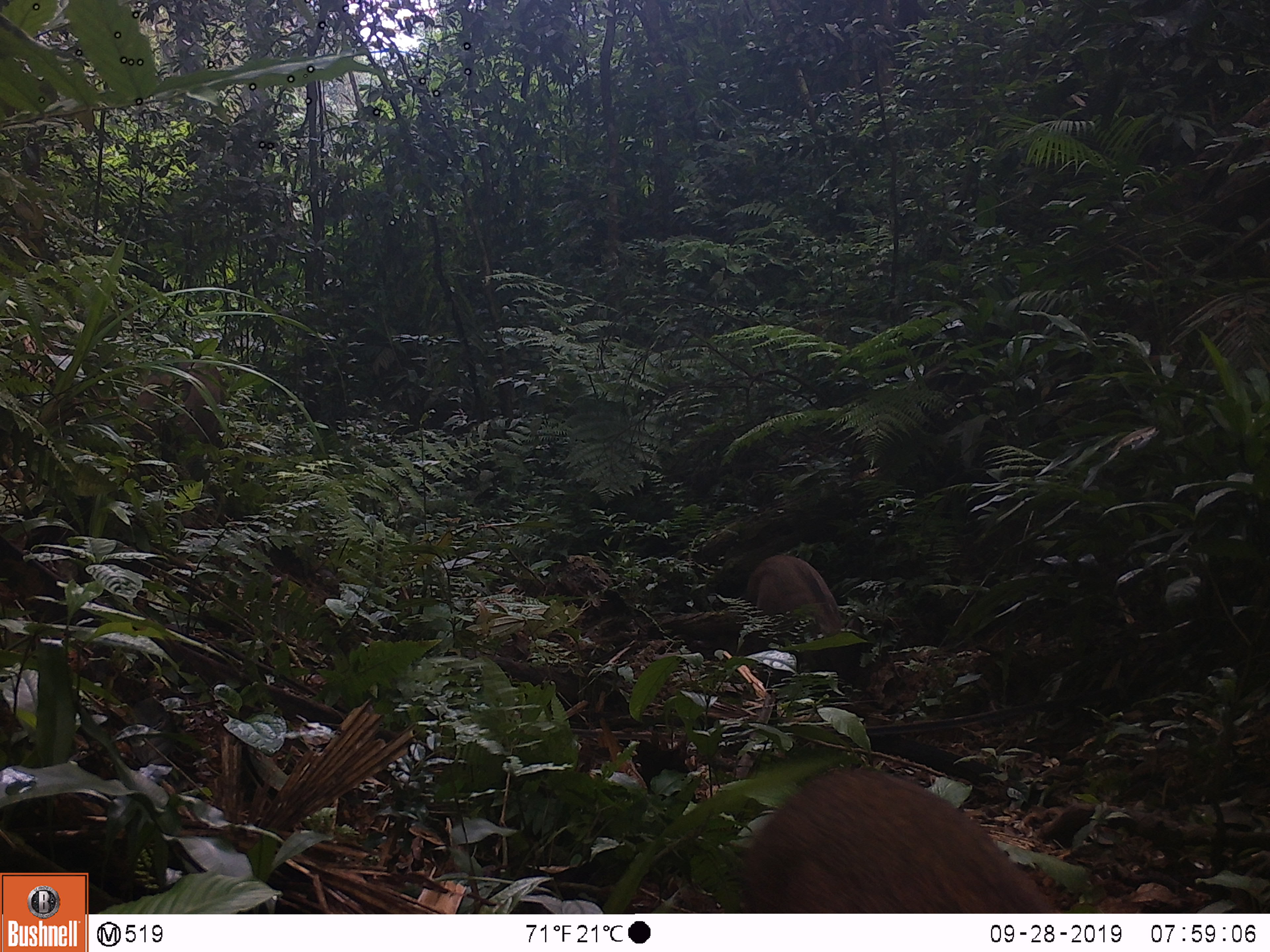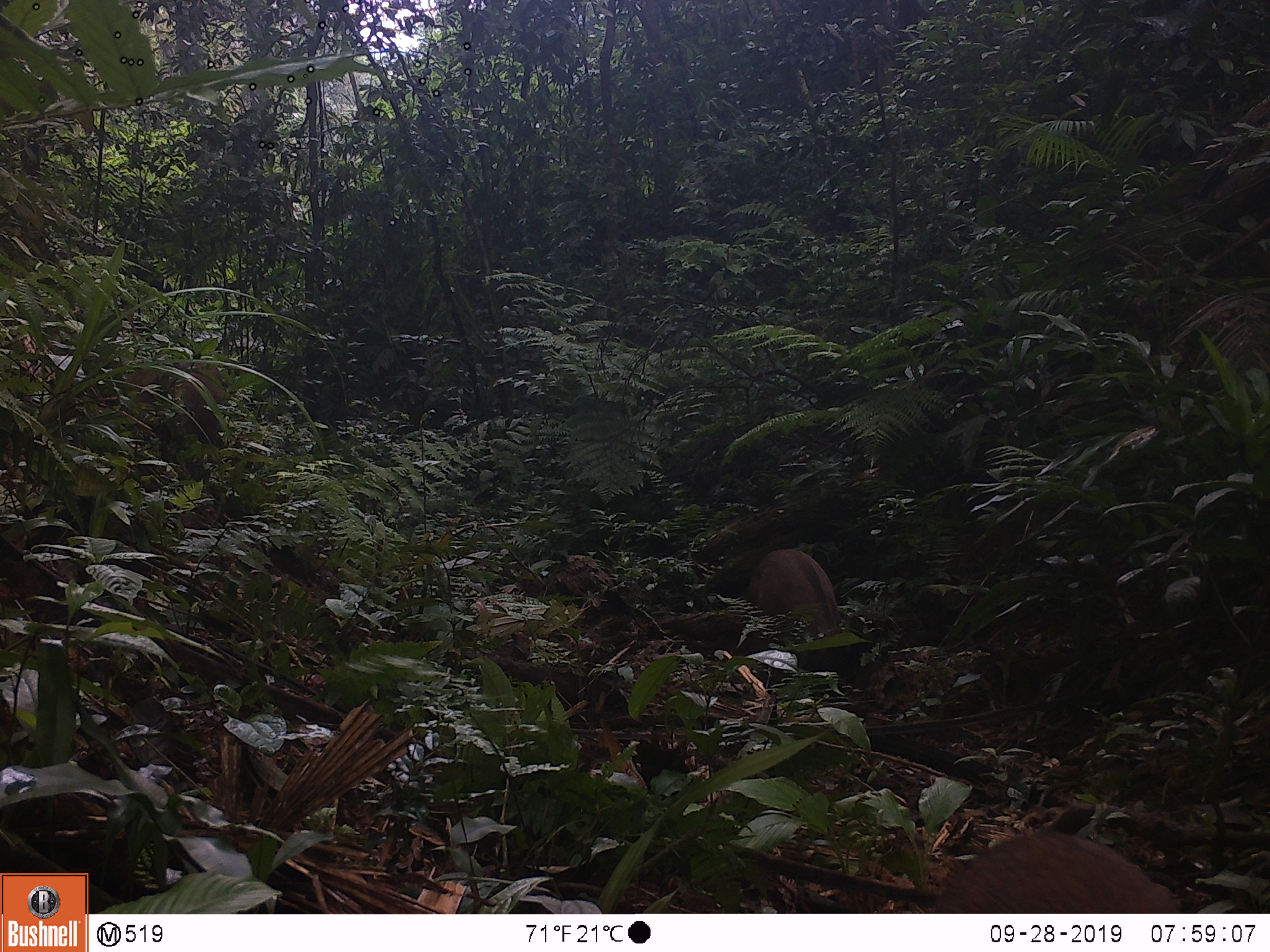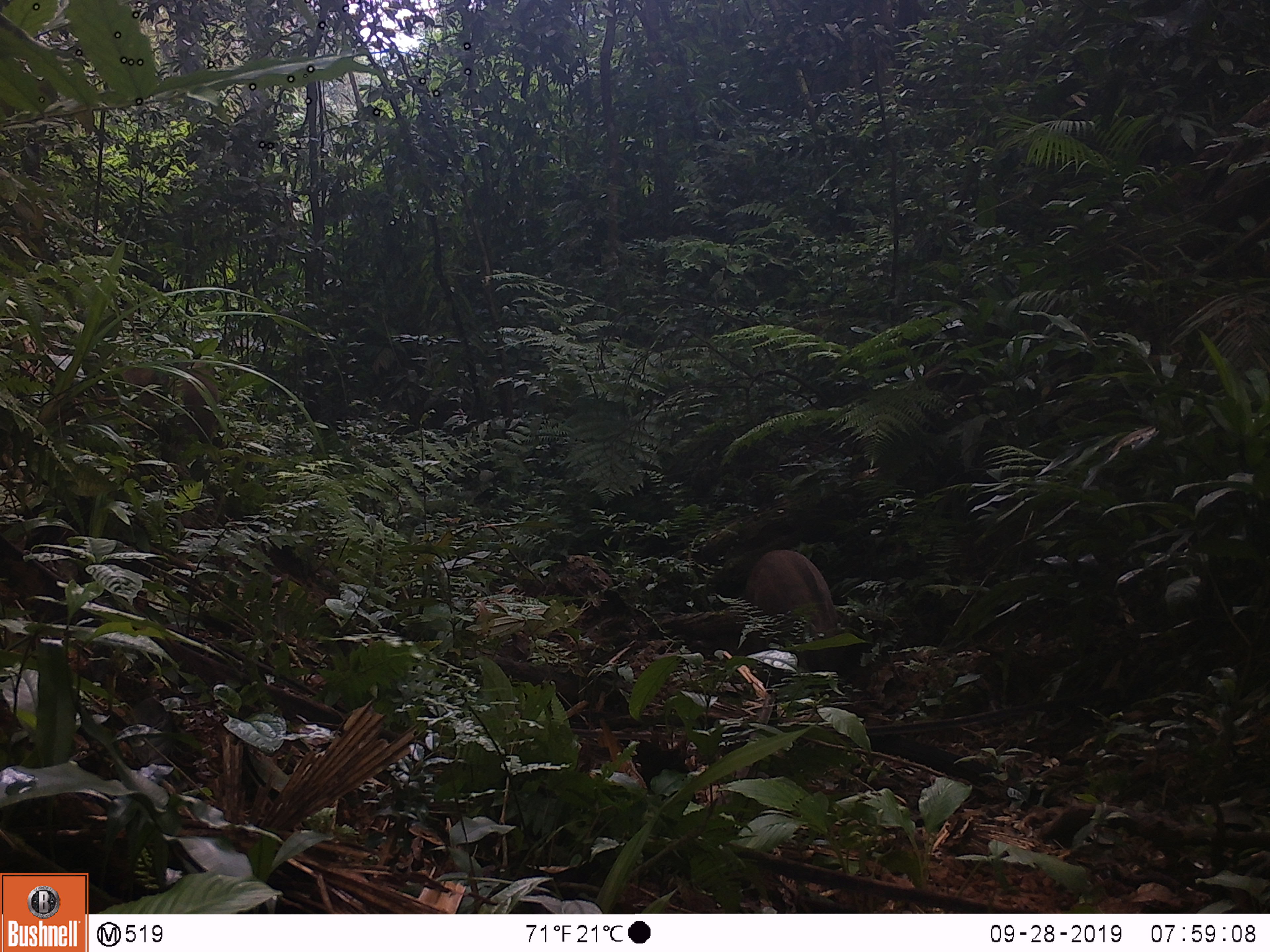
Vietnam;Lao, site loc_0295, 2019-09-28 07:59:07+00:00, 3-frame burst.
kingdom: Animalia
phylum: Chordata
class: Mammalia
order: Artiodactyla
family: Suidae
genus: Sus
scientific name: Sus scrofa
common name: eurasian wild pig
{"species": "eurasian wild pig (Sus scrofa)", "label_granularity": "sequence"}